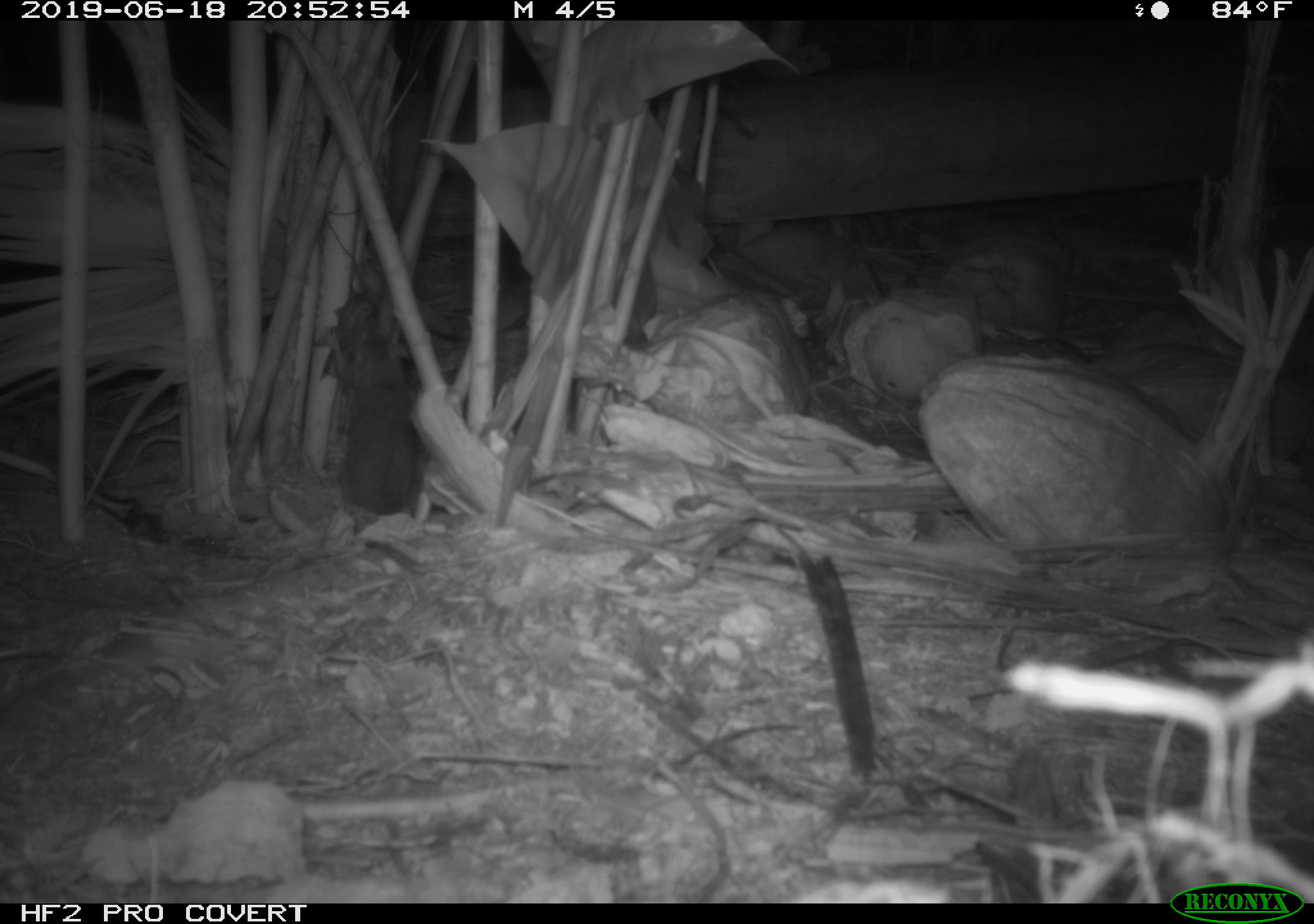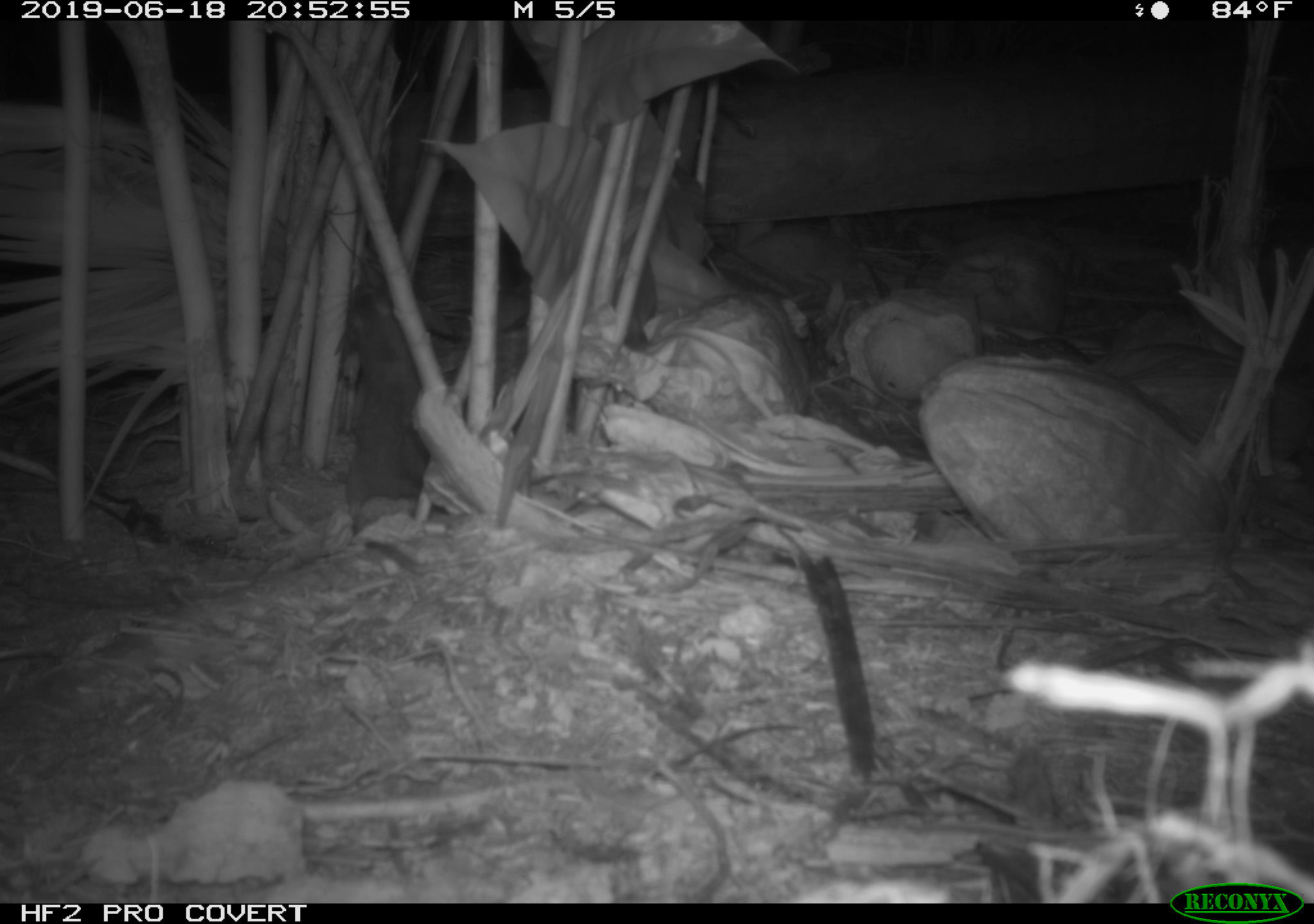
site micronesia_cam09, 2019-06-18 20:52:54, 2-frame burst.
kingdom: Animalia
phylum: Chordata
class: Mammalia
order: Rodentia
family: Muridae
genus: Rattus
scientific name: Rattus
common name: rat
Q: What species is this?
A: Rat (Rattus).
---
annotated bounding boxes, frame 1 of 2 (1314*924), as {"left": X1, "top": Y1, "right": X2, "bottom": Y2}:
rat: {"left": 323, "top": 283, "right": 436, "bottom": 515}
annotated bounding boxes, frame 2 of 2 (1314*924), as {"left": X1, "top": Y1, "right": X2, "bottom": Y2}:
rat: {"left": 332, "top": 278, "right": 437, "bottom": 508}